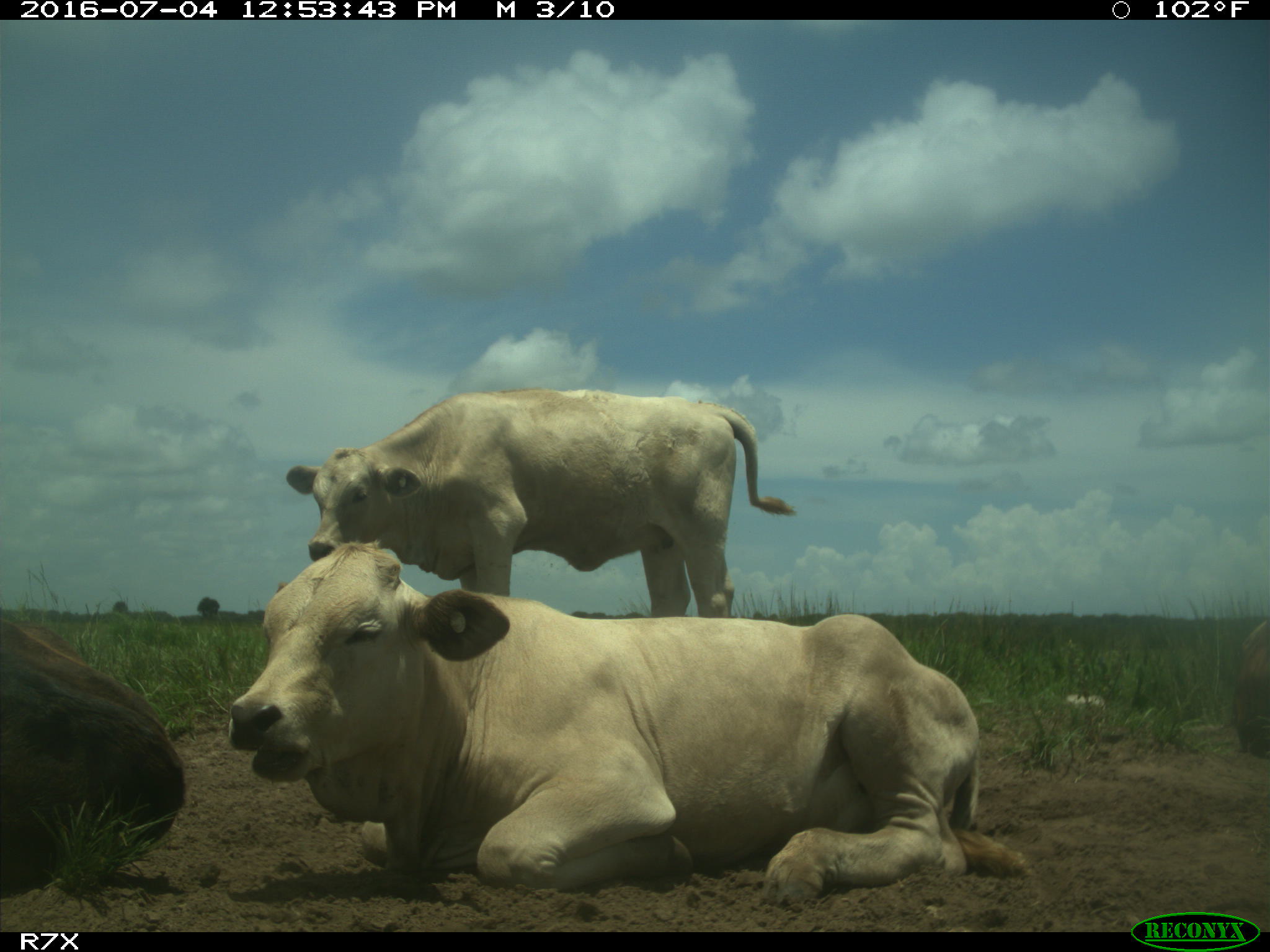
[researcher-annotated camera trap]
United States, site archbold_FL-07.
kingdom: Animalia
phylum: Chordata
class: Mammalia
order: Artiodactyla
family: Bovidae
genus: Bos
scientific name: Bos taurus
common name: domestic cow